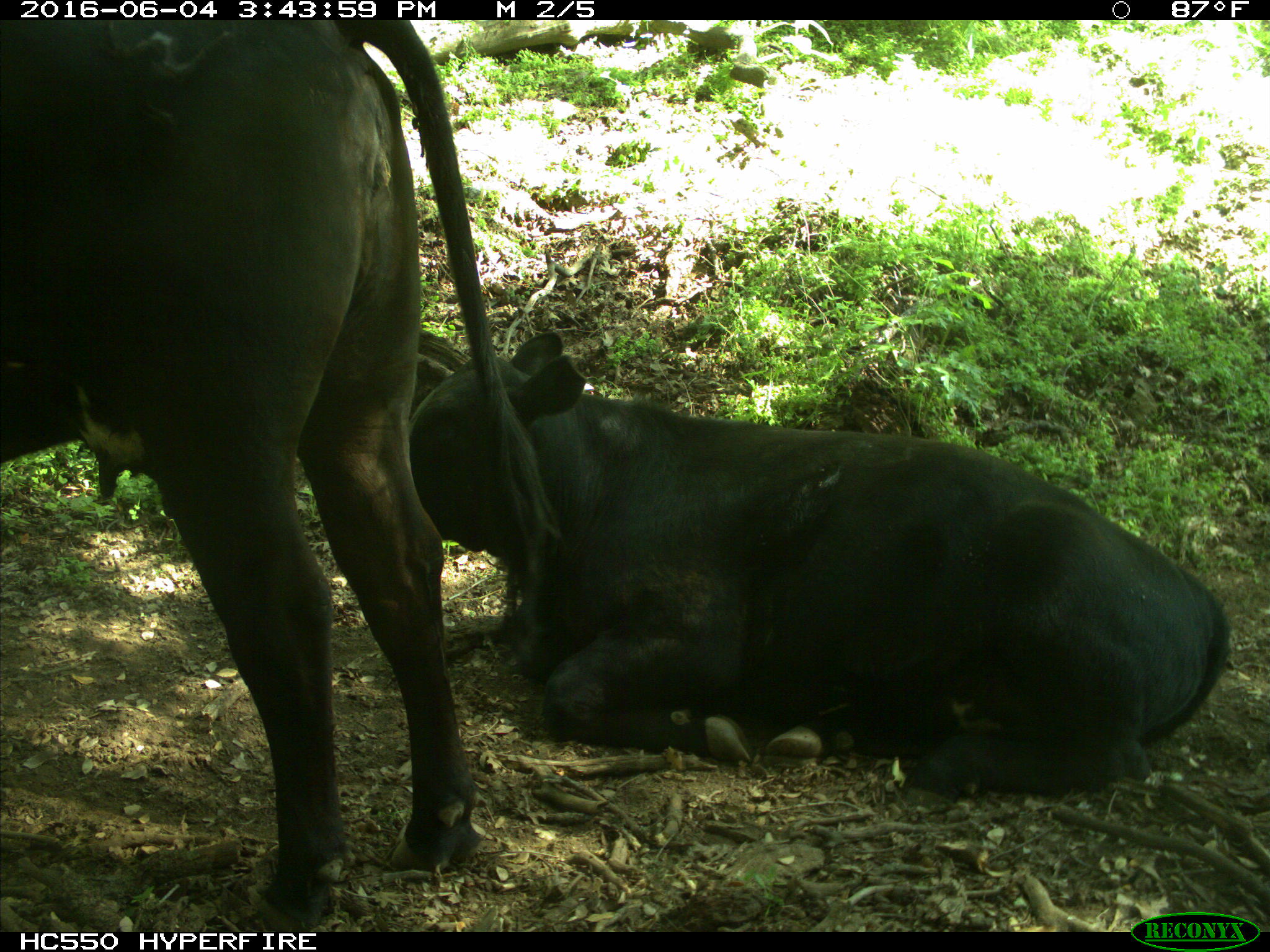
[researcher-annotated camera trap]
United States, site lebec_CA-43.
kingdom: Animalia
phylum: Chordata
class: Mammalia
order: Artiodactyla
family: Bovidae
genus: Bos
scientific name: Bos taurus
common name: domestic cow